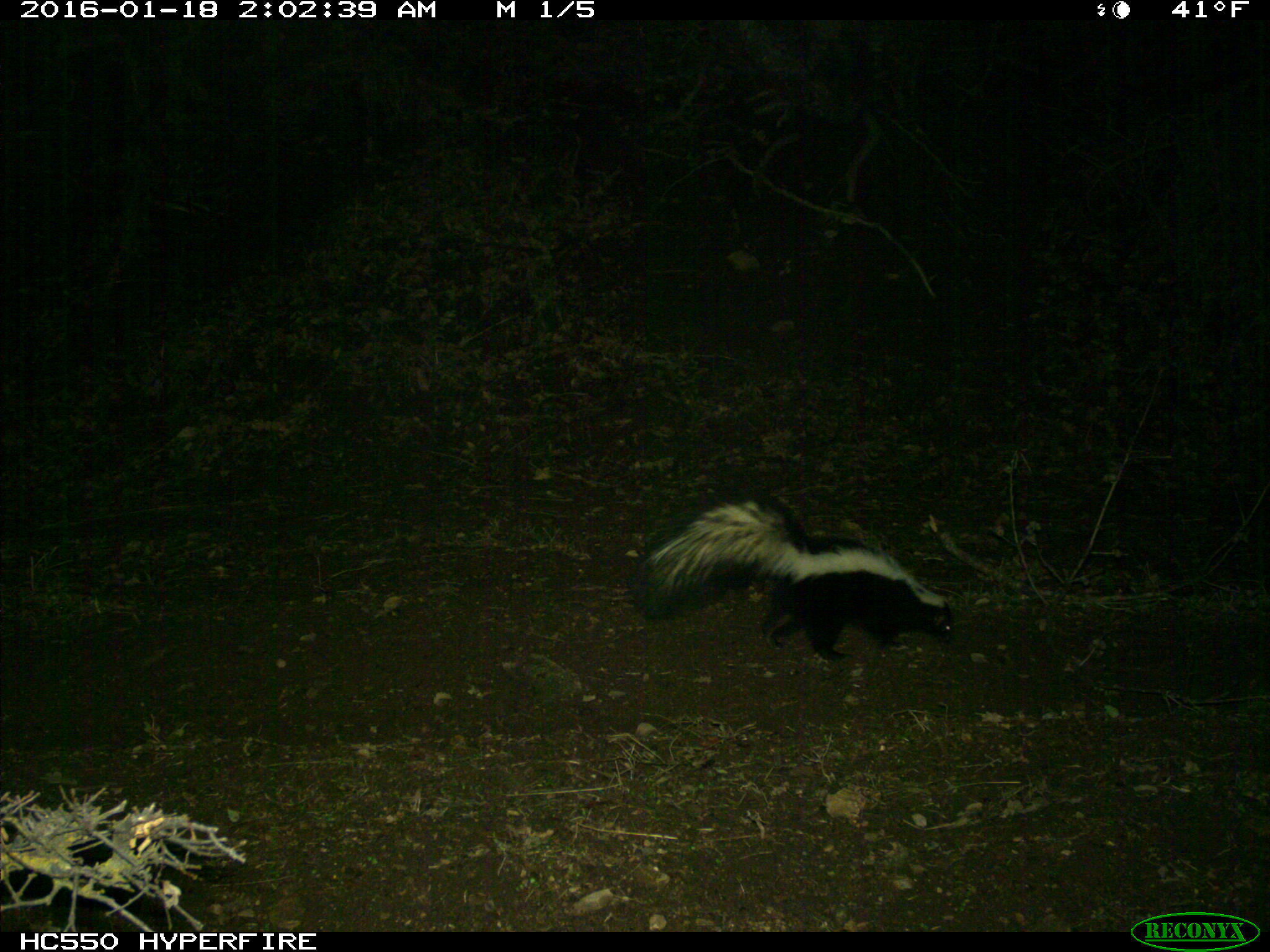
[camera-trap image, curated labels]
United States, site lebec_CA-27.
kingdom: Animalia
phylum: Chordata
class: Mammalia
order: Carnivora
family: Mephitidae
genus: Mephitis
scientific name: Mephitis mephitis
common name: striped skunk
Mephitis mephitis (striped skunk).